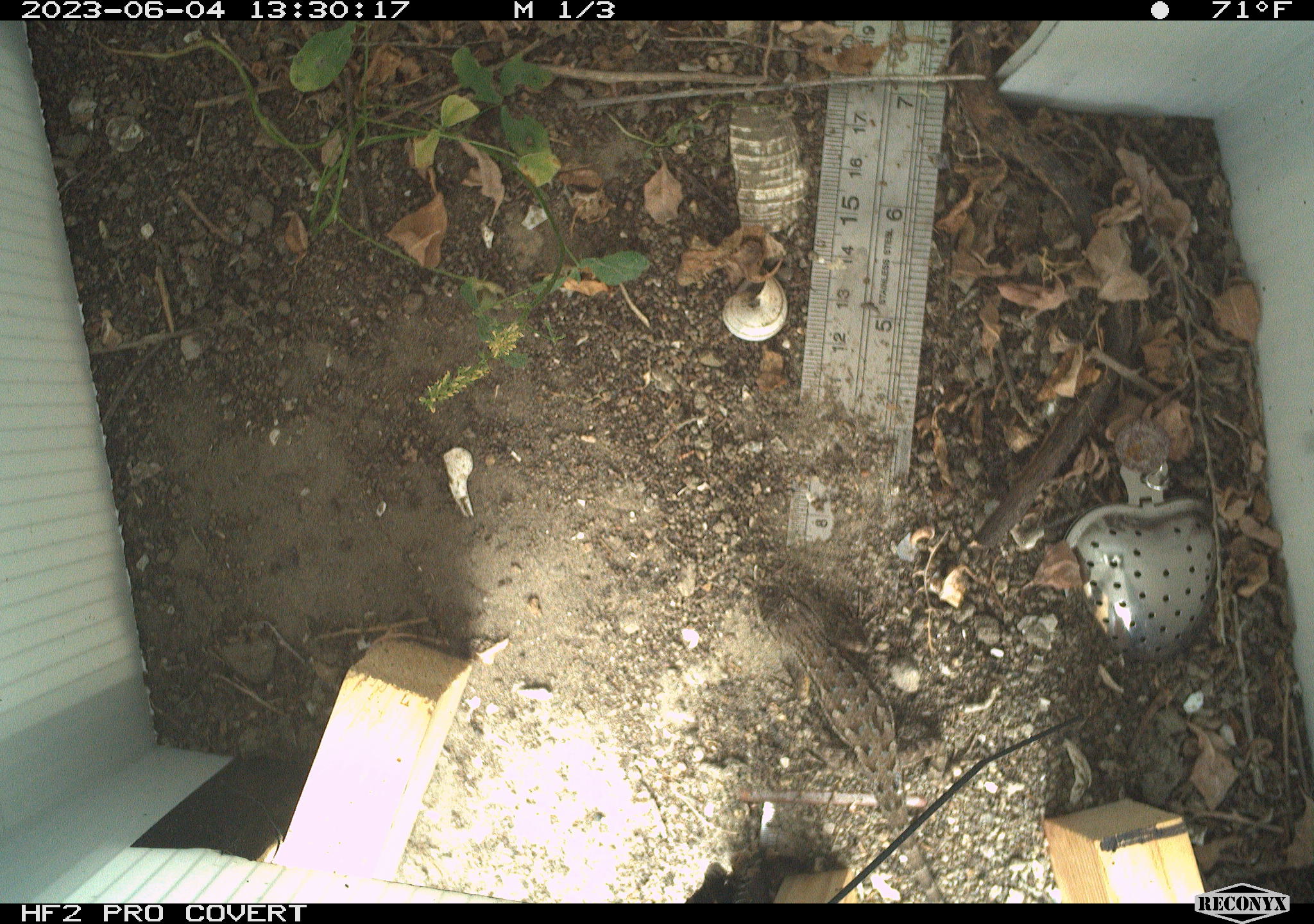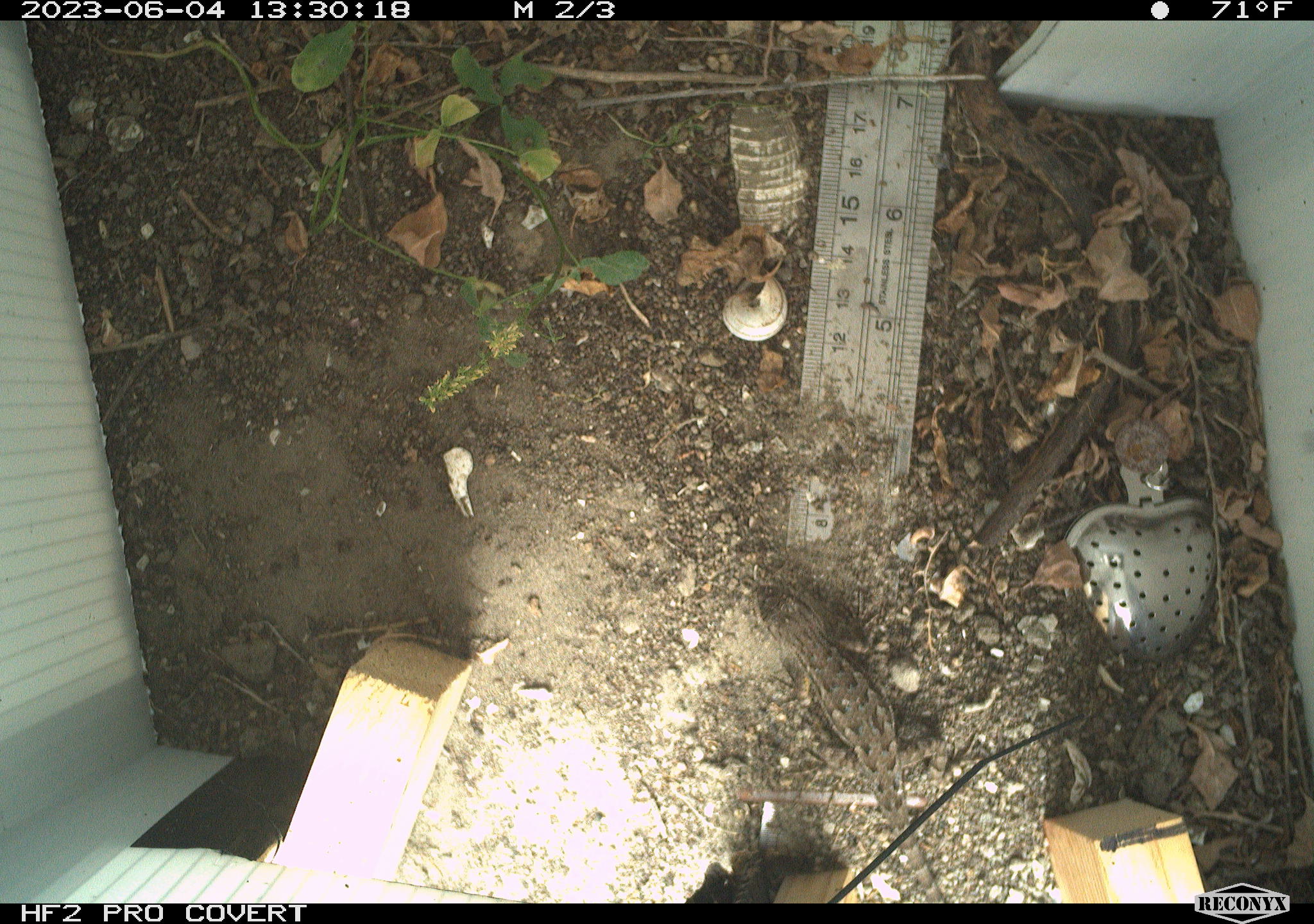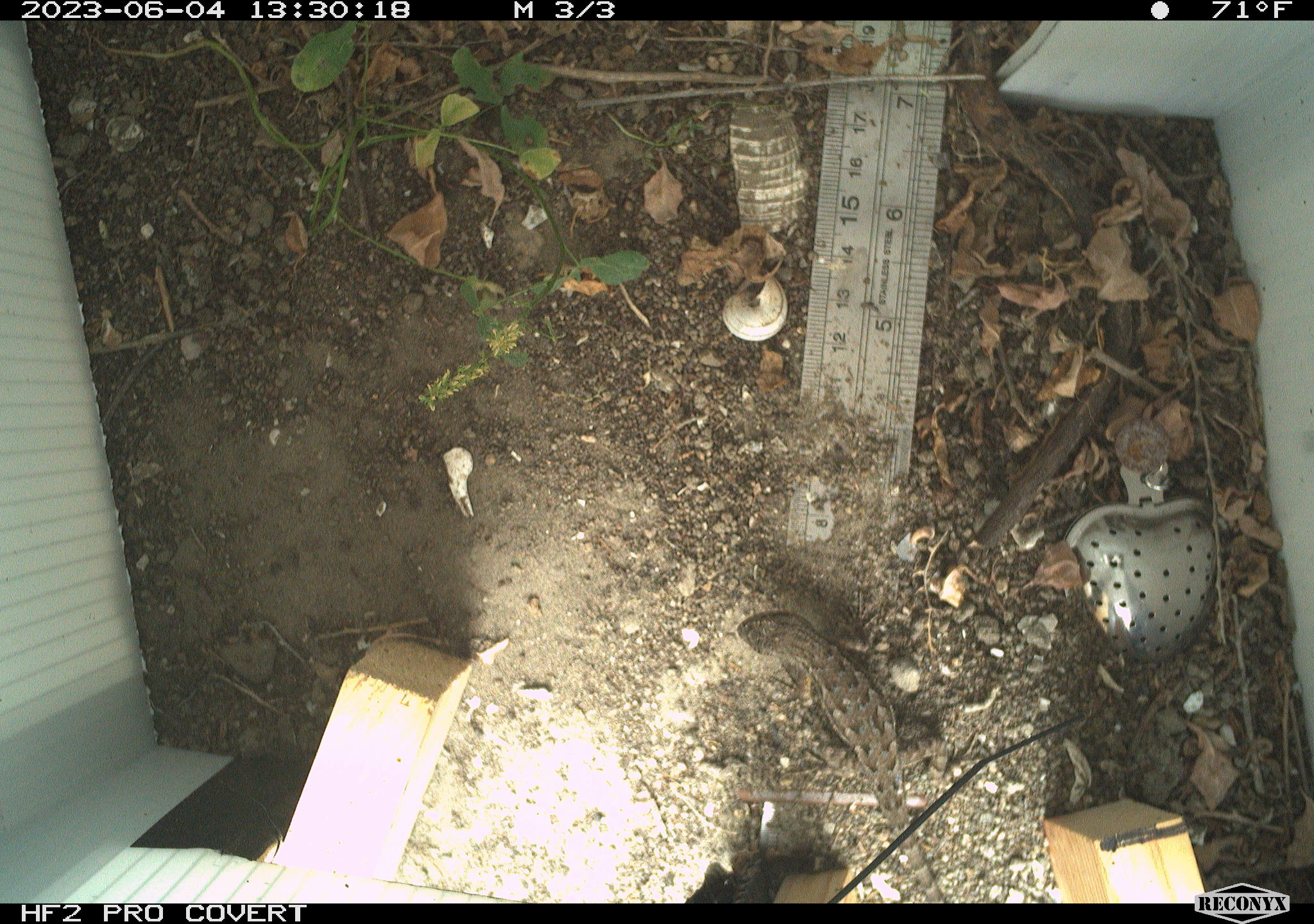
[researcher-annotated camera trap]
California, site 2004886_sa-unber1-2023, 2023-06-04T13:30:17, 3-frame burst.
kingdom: Animalia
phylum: Chordata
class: Reptilia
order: Squamata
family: Phrynosomatidae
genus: Sceloporus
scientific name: Sceloporus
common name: spiny lizards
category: sceloporus species